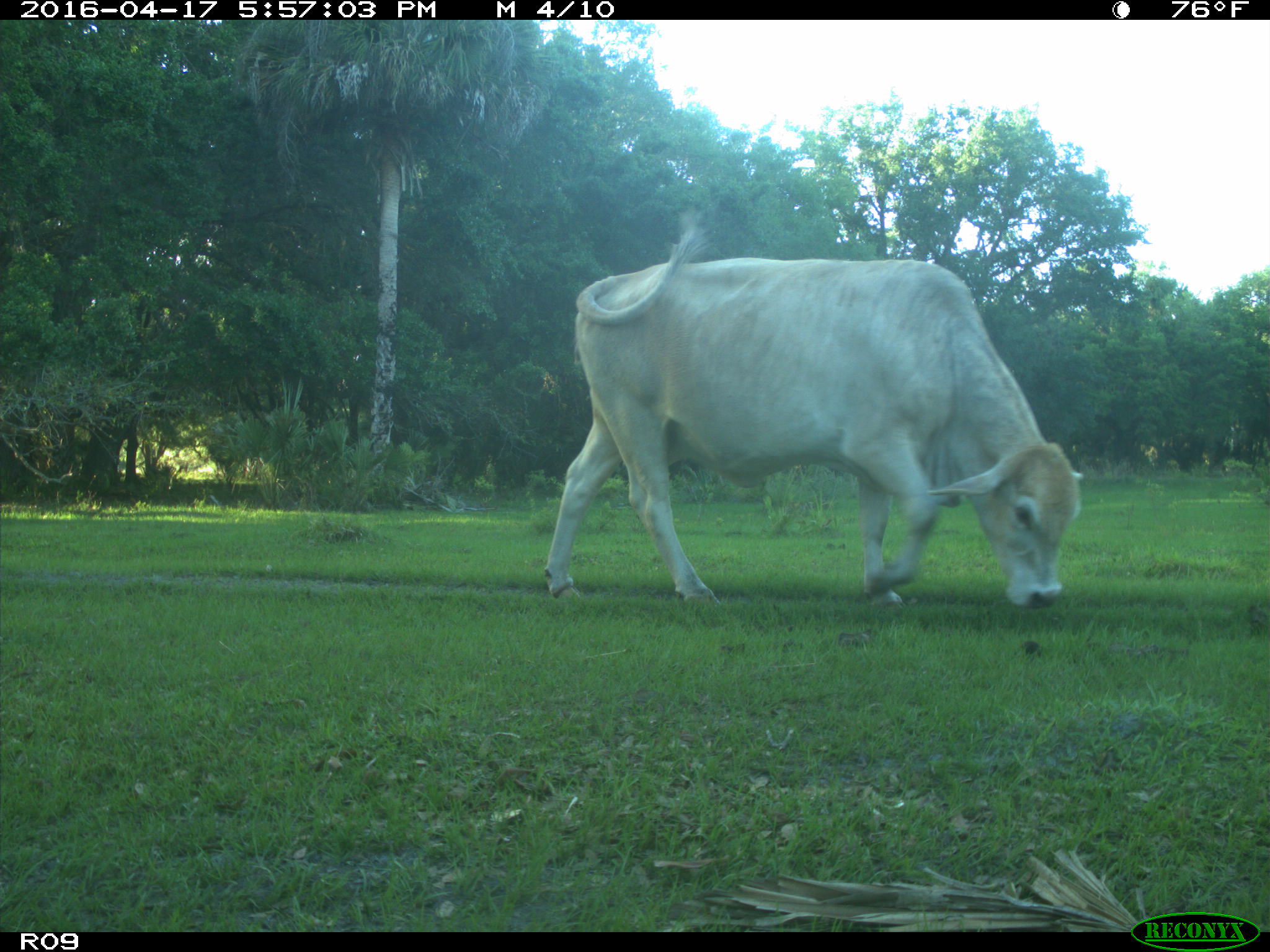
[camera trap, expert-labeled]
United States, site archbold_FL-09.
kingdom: Animalia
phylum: Chordata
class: Mammalia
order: Artiodactyla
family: Bovidae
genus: Bos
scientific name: Bos taurus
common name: domestic cow